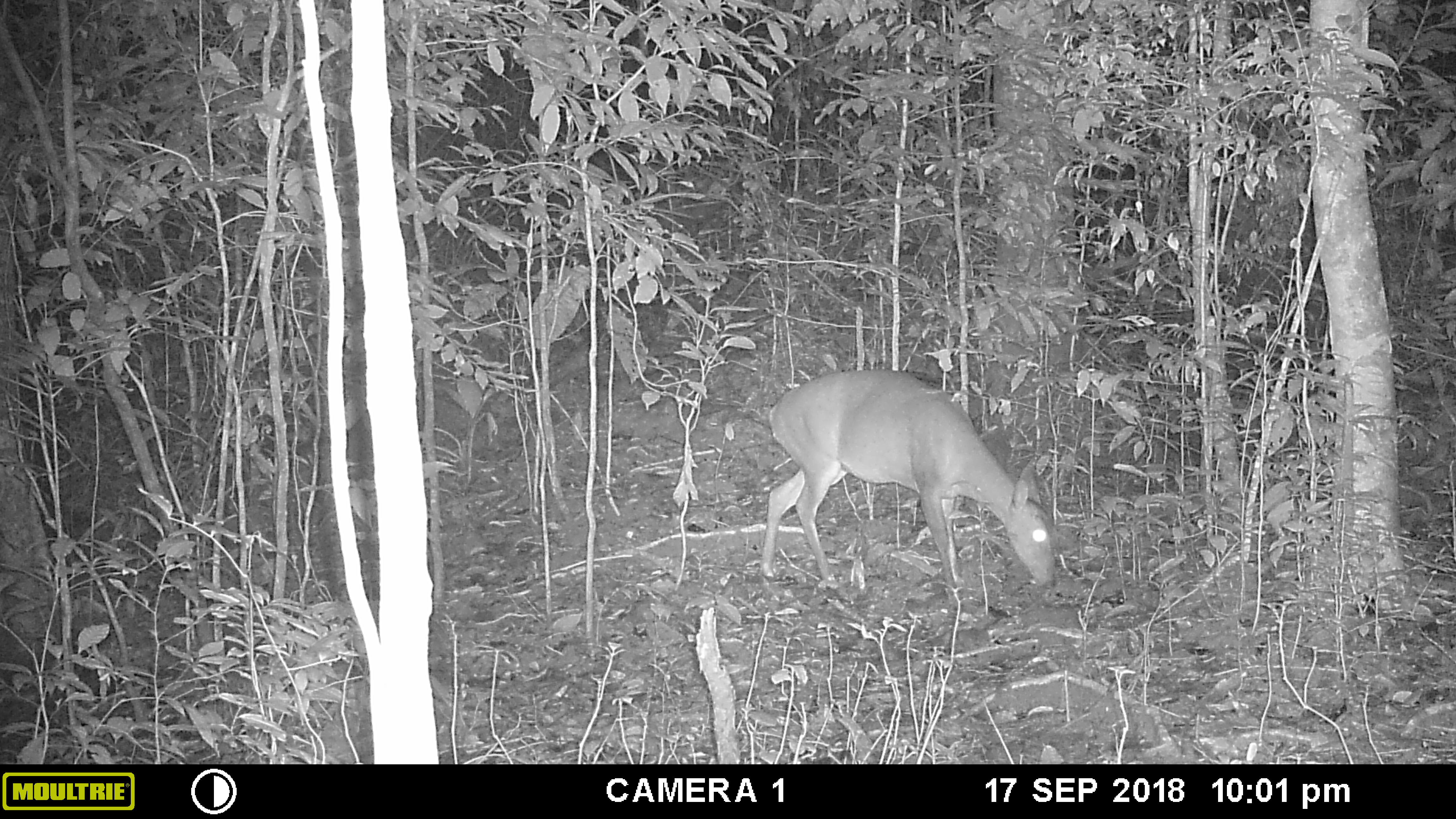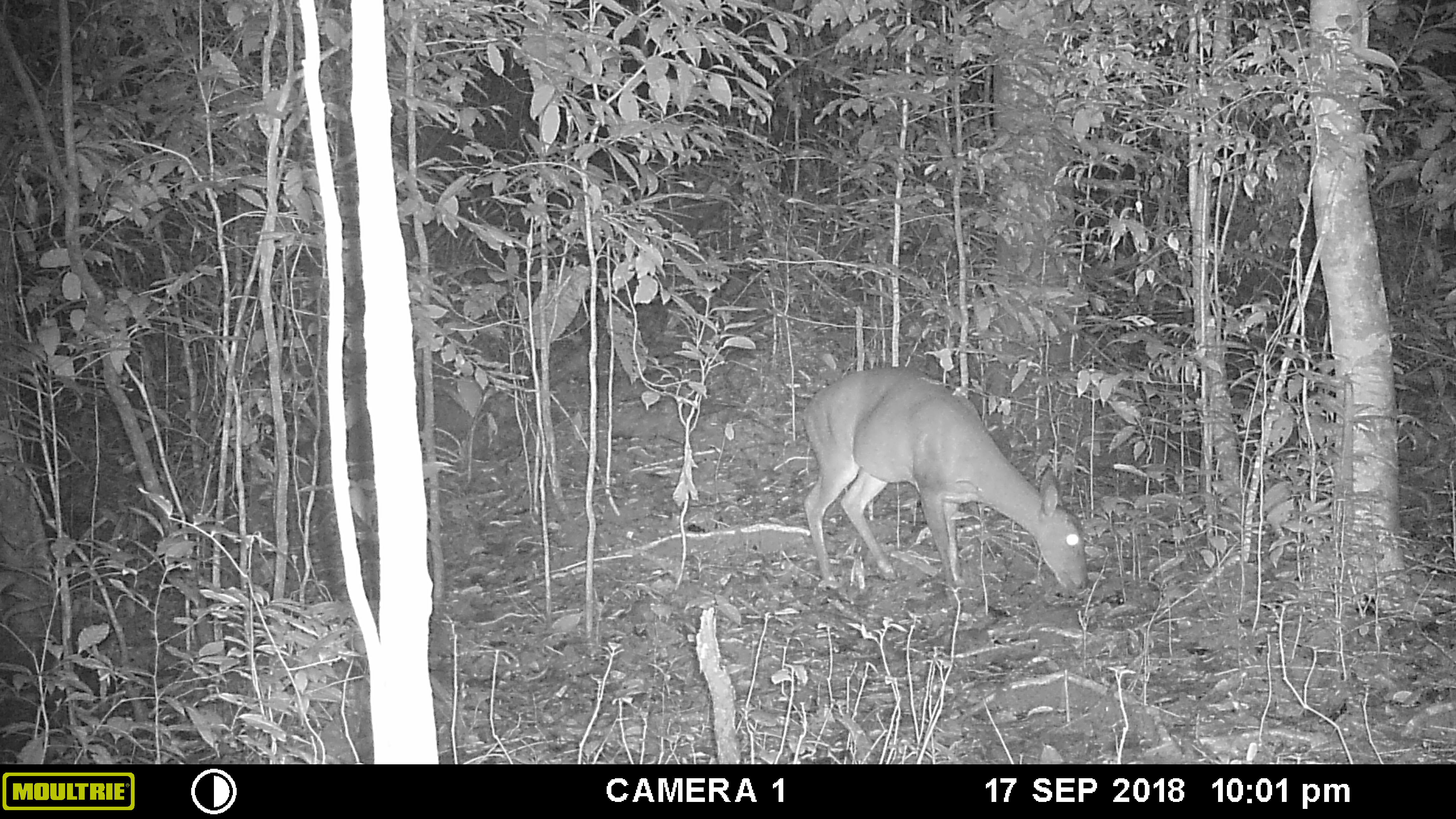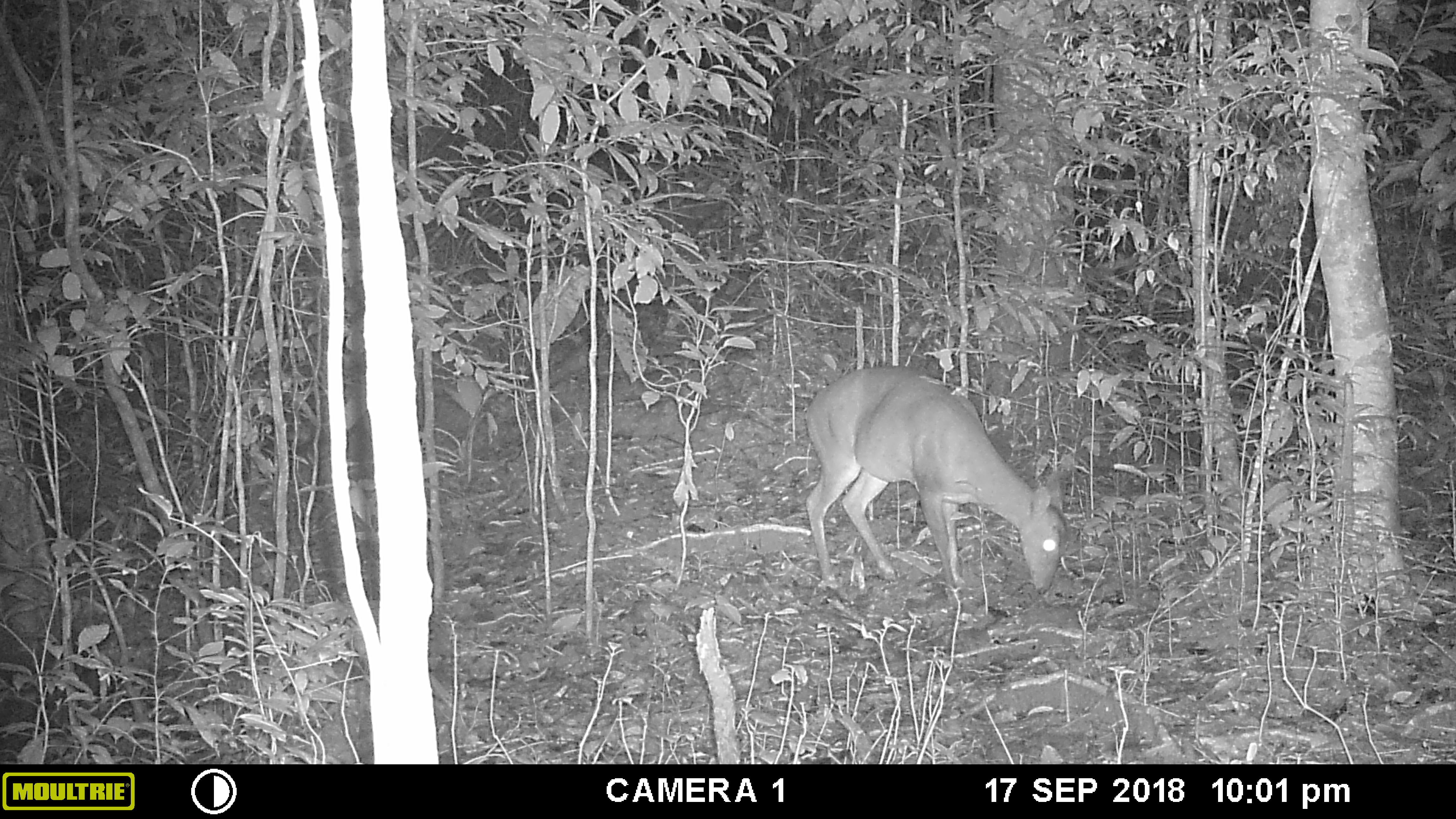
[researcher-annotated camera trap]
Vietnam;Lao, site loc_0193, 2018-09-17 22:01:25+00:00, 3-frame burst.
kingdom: Animalia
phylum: Chordata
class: Mammalia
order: Artiodactyla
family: Cervidae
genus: Muntiacus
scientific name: Muntiacus vuquangensis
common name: large-antlered muntjac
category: large antlered muntjac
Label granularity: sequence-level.